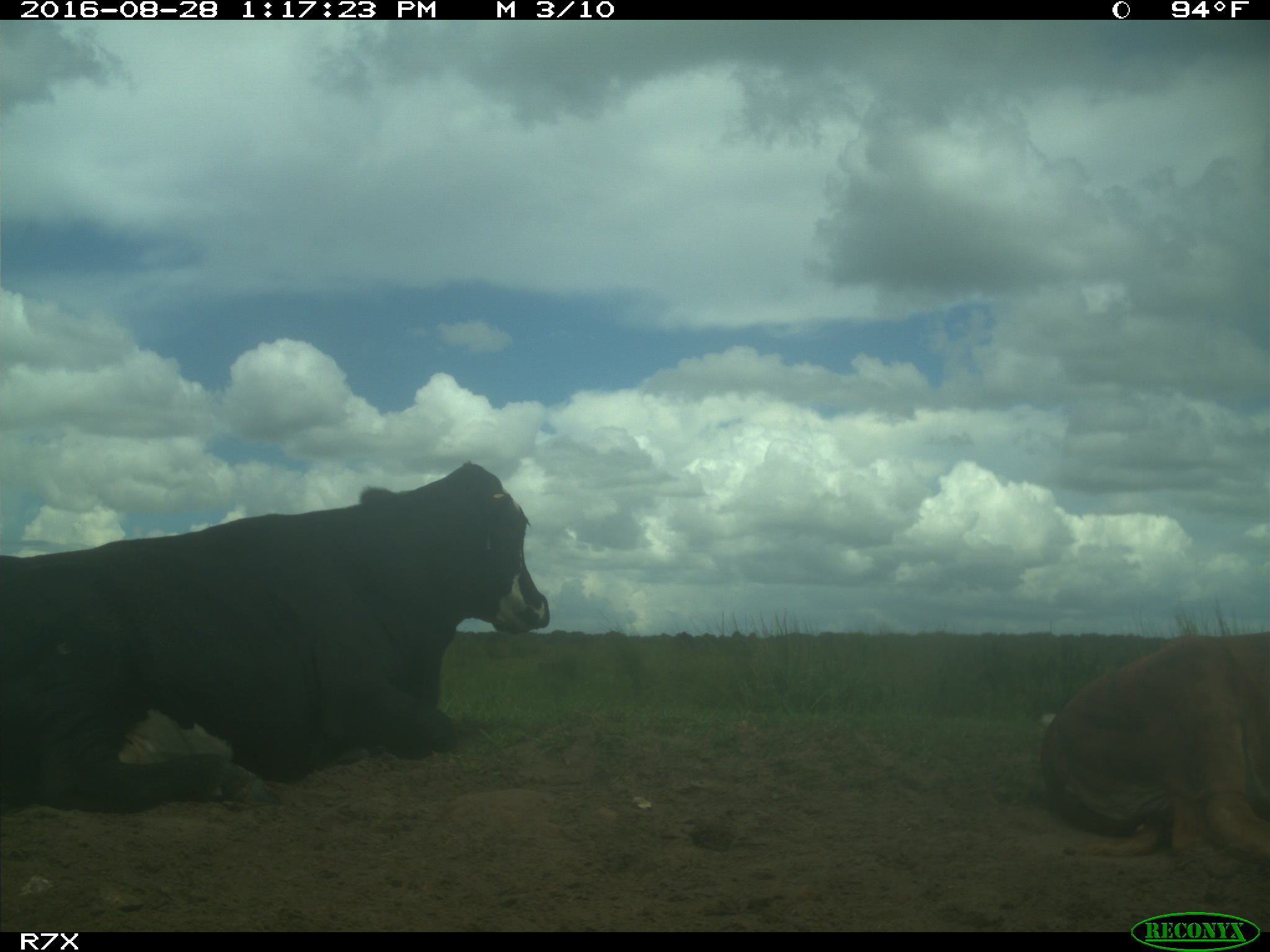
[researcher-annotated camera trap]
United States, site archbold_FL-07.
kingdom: Animalia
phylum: Chordata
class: Mammalia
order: Artiodactyla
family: Bovidae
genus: Bos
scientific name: Bos taurus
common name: domestic cow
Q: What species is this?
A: Bos taurus (domestic cow).